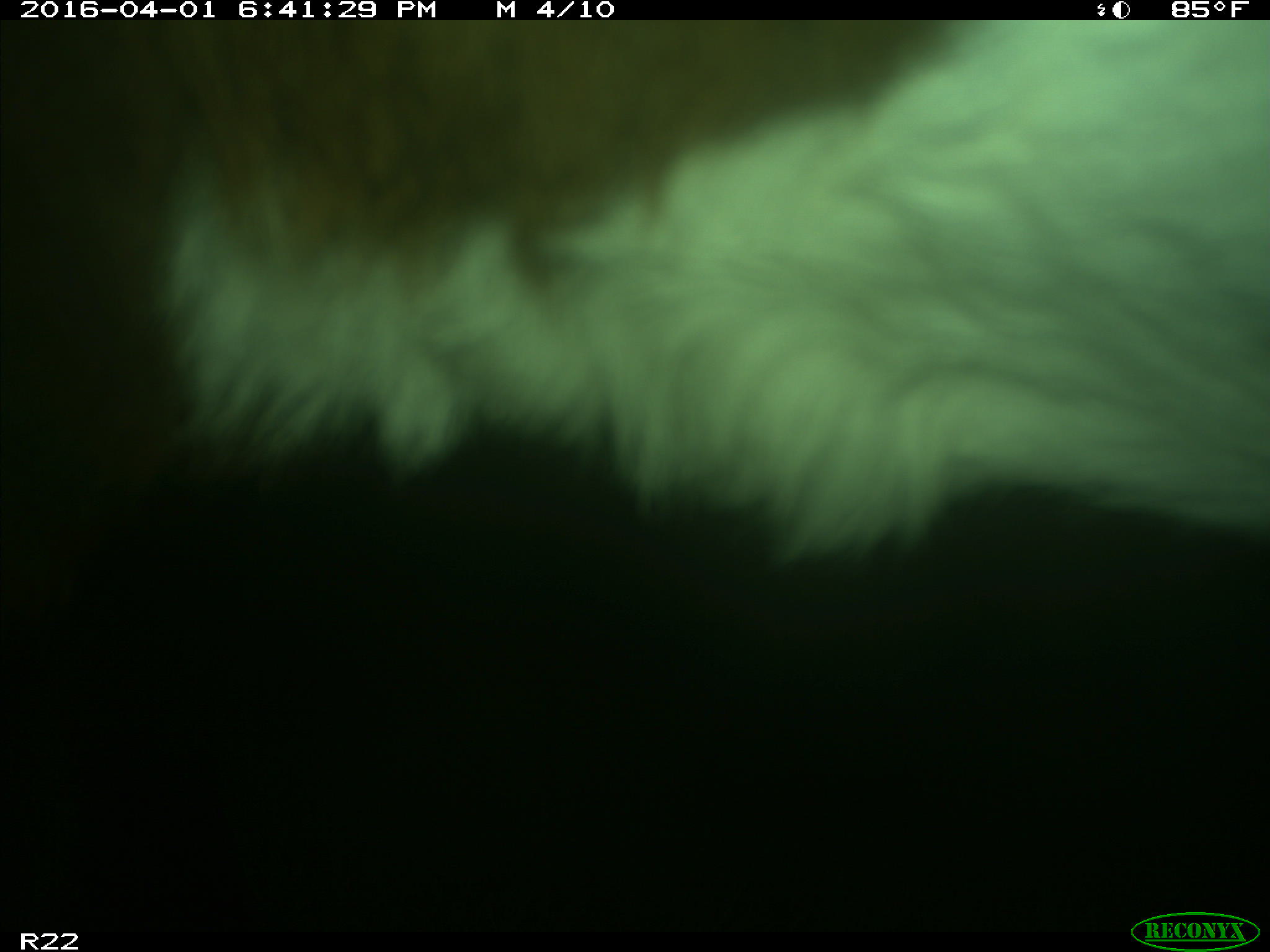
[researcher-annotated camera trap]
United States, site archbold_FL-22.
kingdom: Animalia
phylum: Chordata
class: Mammalia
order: Artiodactyla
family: Bovidae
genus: Bos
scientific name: Bos taurus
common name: domestic cow